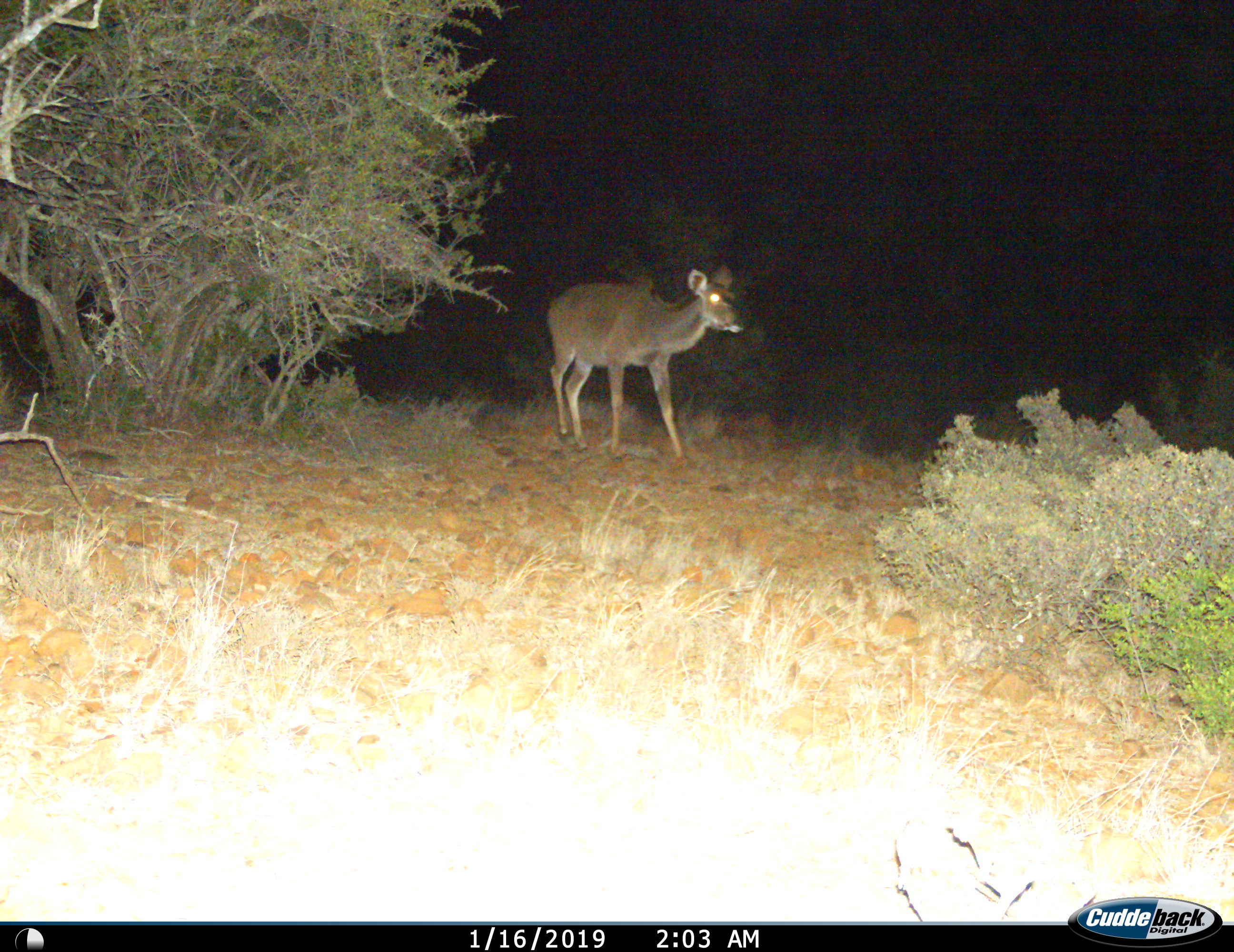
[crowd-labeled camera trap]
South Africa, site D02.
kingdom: Animalia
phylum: Chordata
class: Mammalia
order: Artiodactyla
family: Bovidae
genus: Tragelaphus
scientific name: Tragelaphus strepsiceros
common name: greater kudu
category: kudu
Kudu (greater kudu) (Tragelaphus strepsiceros), count 1. Behavior (volunteer vote fractions): standing 33%, resting 0%, moving 67%, interacting 0%. Young present (vote fraction): 0%. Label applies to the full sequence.